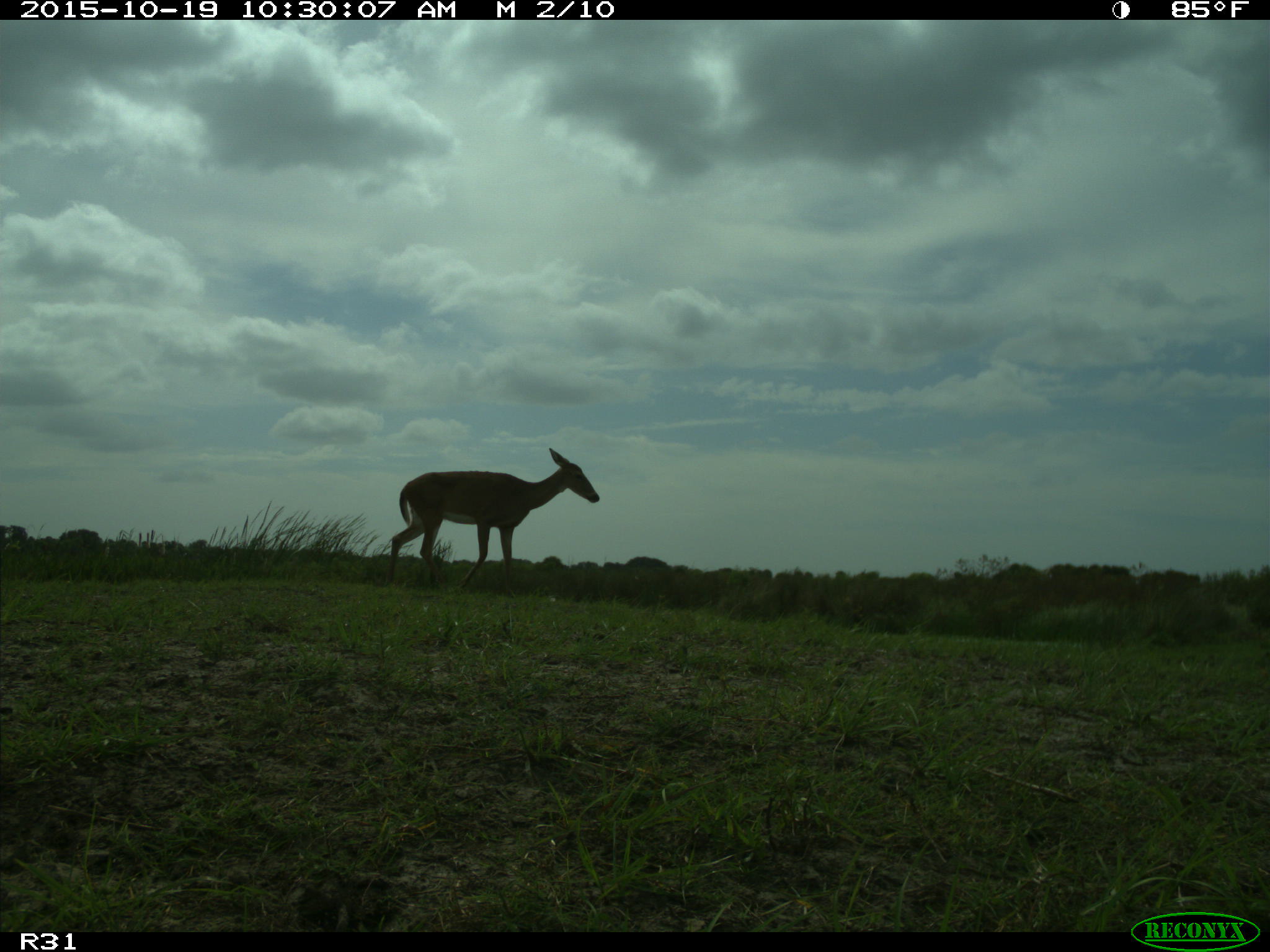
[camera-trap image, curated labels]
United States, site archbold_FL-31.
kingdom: Animalia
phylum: Chordata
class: Mammalia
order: Artiodactyla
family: Cervidae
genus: Odocoileus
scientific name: Odocoileus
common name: deer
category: unidentified deer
Unidentified deer (deer) (Odocoileus).